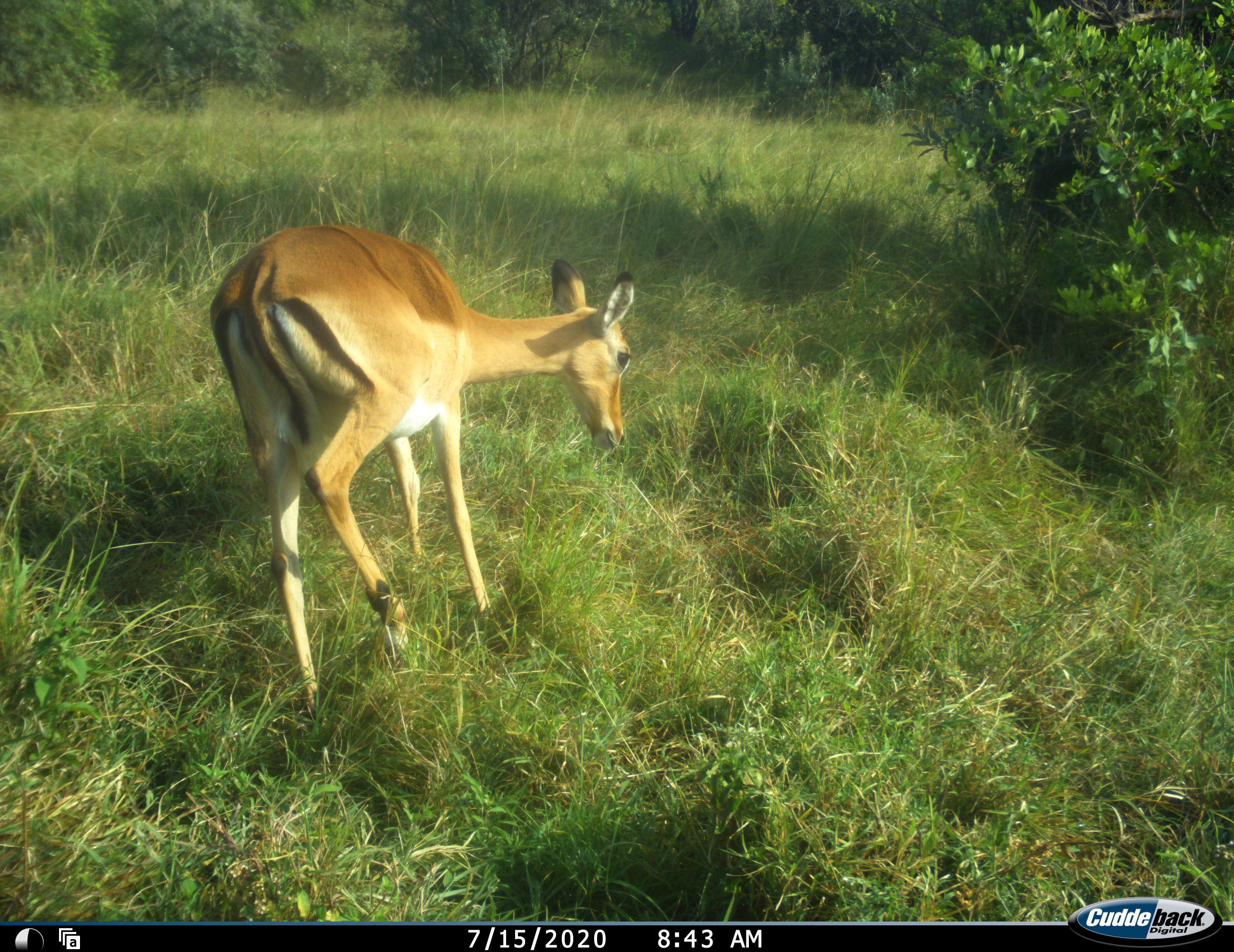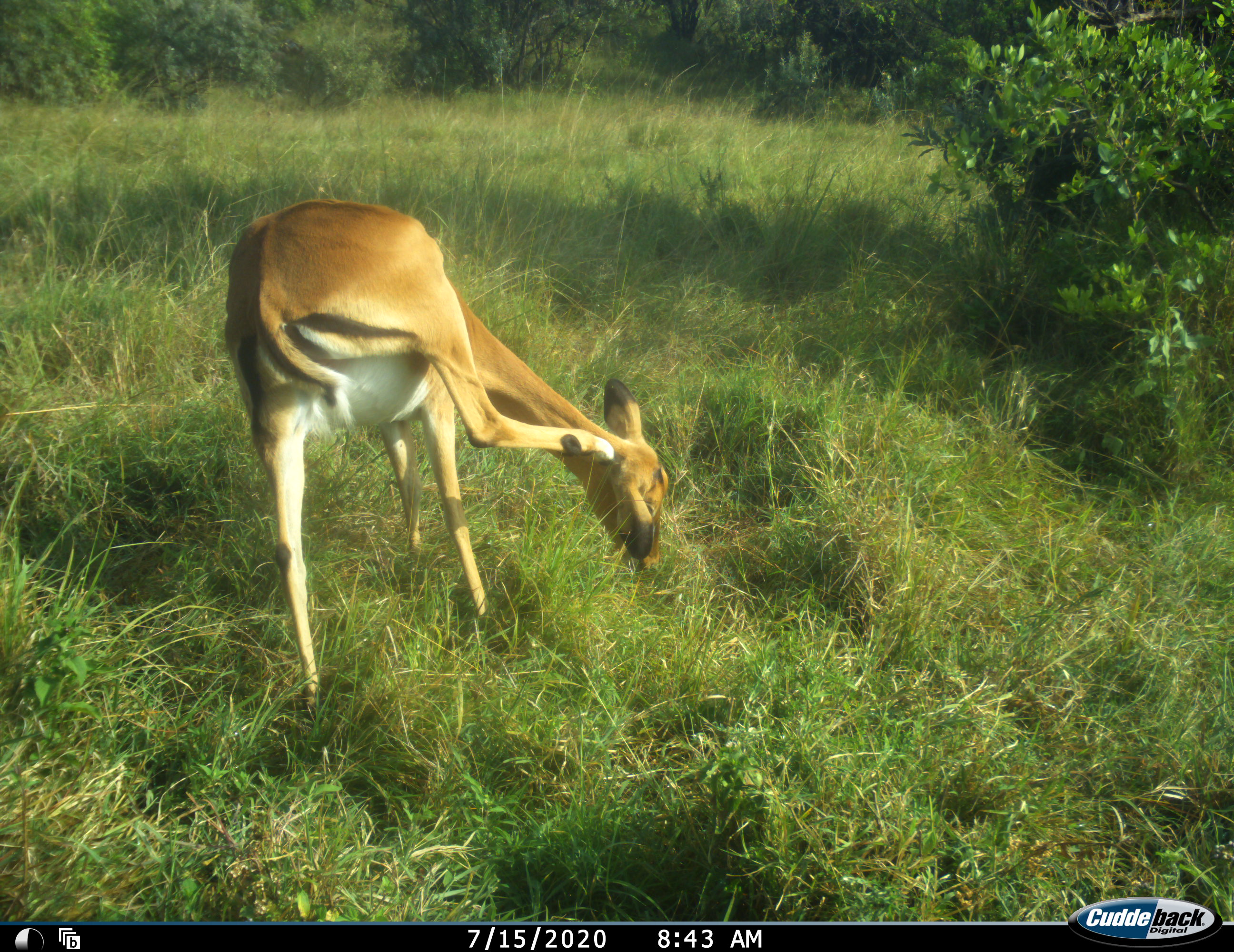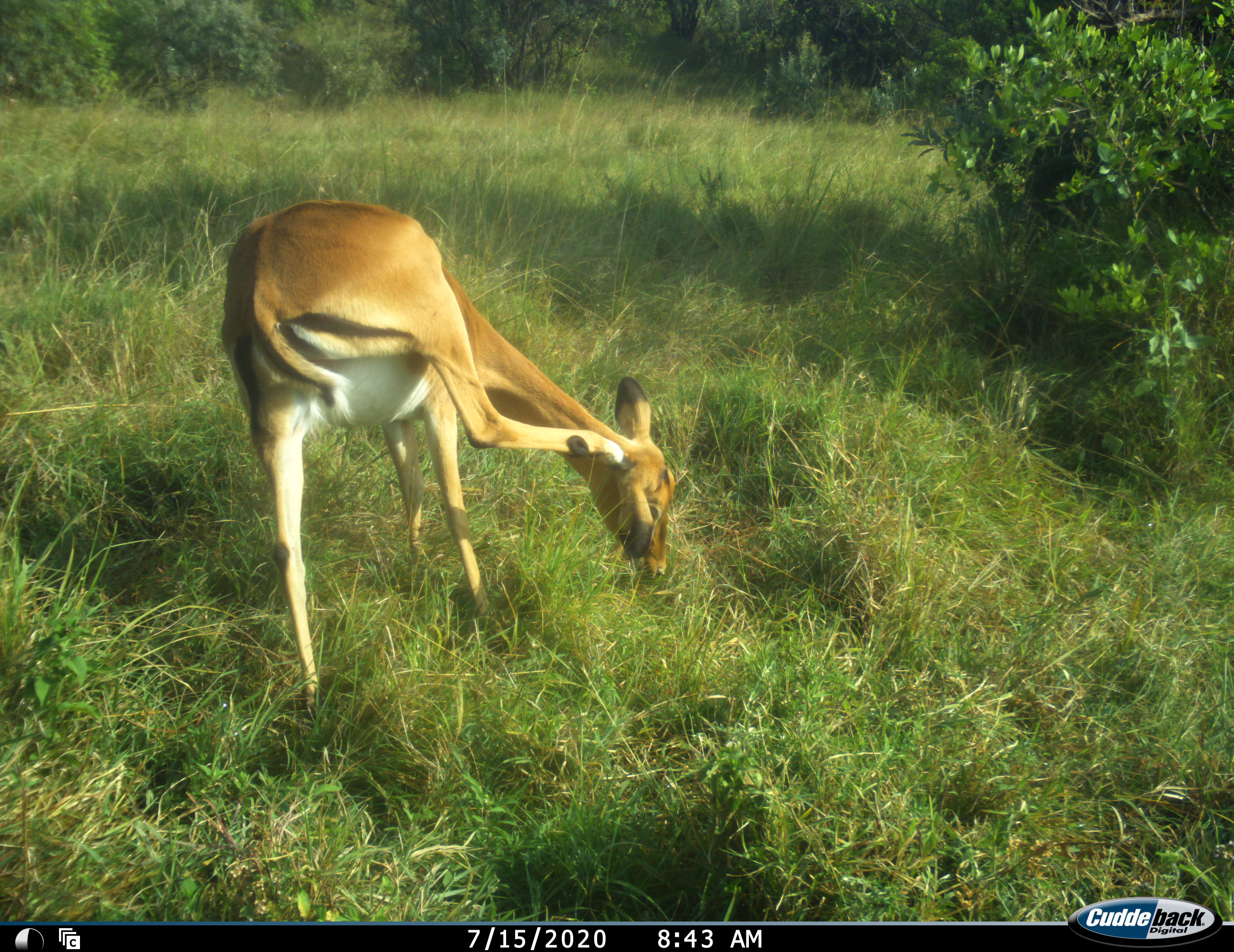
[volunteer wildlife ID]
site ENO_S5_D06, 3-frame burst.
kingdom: Animalia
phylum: Chordata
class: Mammalia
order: Artiodactyla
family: Bovidae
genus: Aepyceros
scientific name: Aepyceros melampus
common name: impala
Impala (Aepyceros melampus), count 1. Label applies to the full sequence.